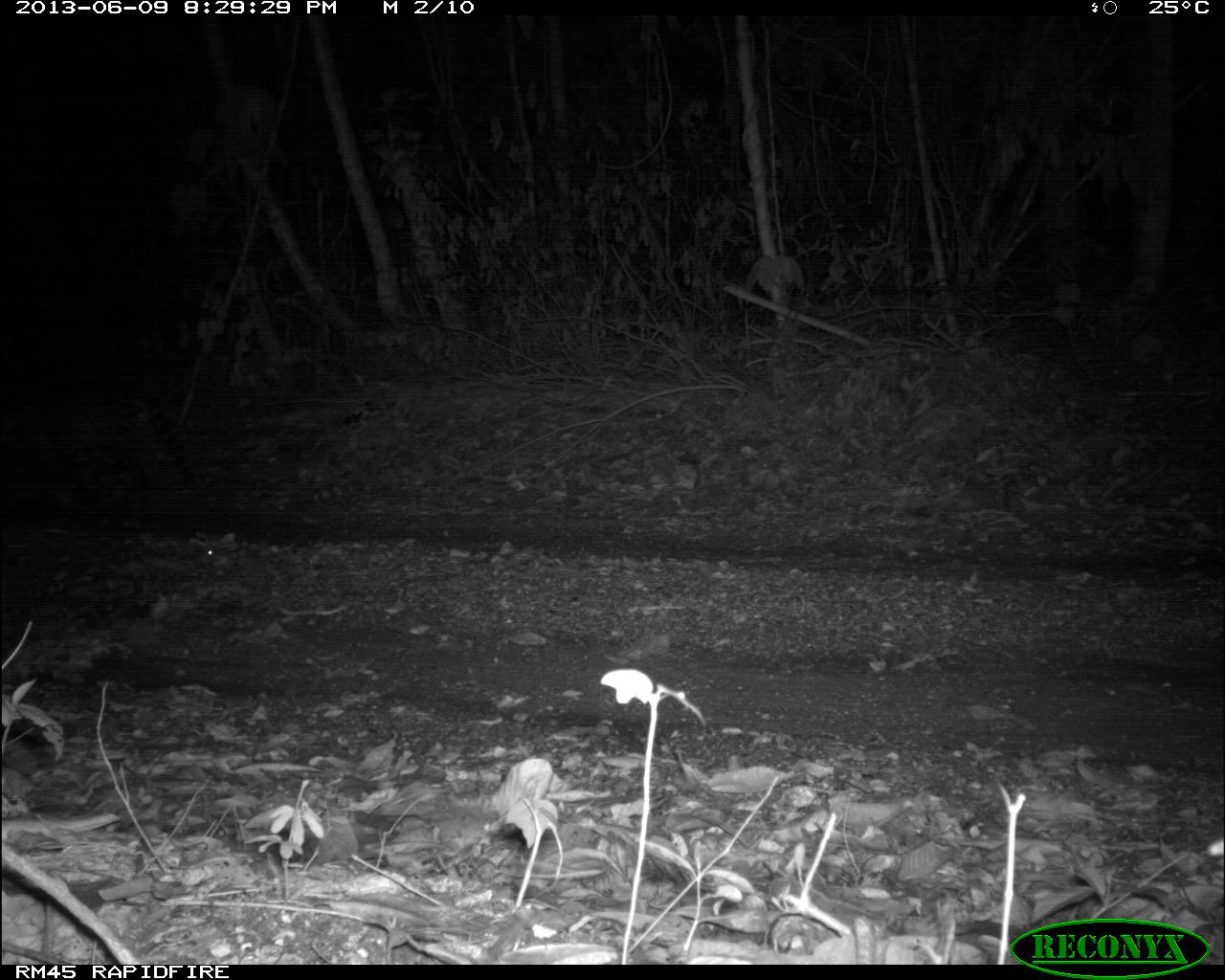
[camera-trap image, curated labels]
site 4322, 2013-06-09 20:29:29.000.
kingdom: Animalia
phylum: Chordata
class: Mammalia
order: Carnivora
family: Felidae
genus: Leopardus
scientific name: Leopardus pardalis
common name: ocelot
Leopardus pardalis (ocelot), count 1, sex male.